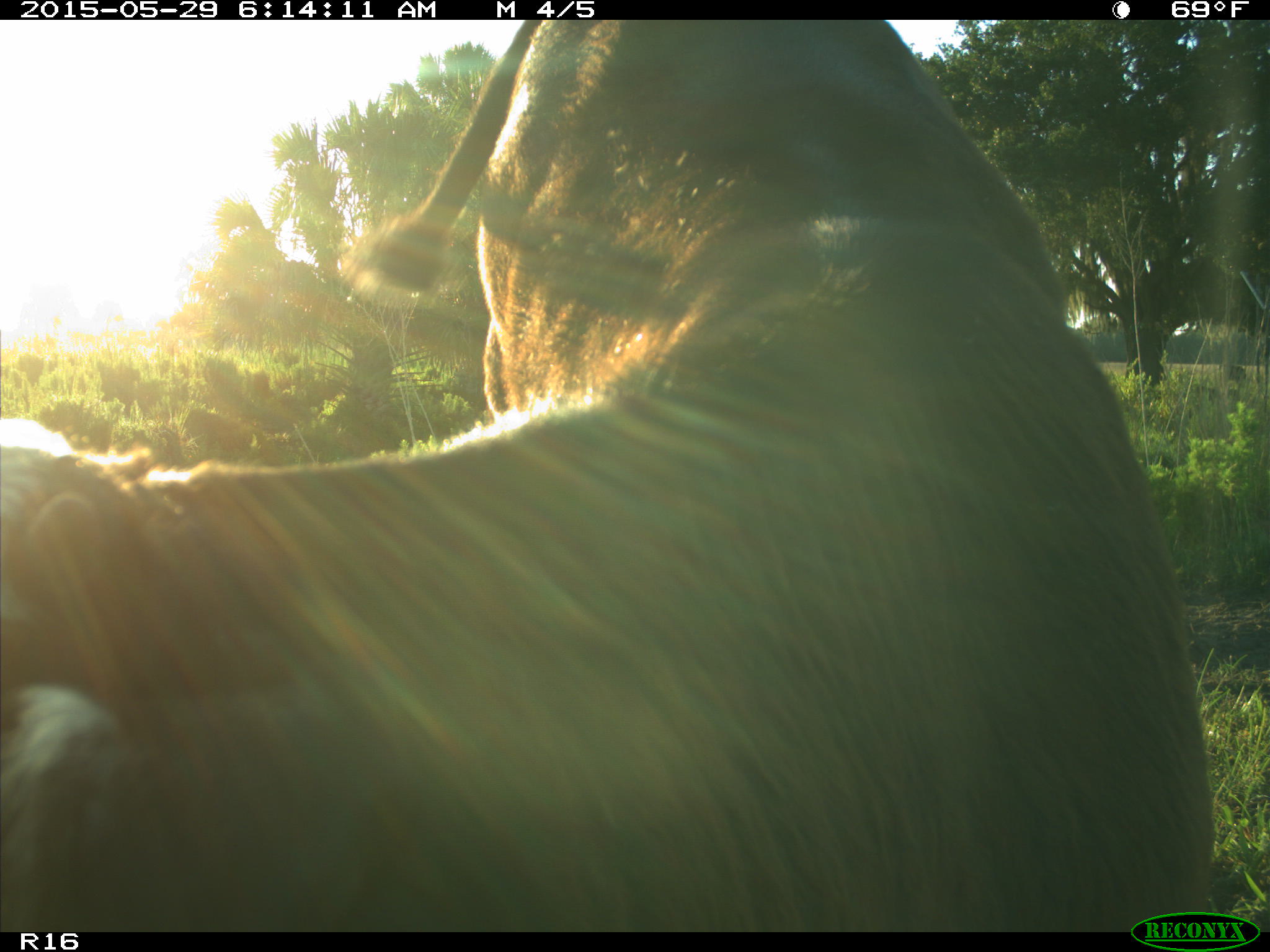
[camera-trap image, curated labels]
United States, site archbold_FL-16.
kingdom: Animalia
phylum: Chordata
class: Mammalia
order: Artiodactyla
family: Bovidae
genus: Bos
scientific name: Bos taurus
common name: domestic cow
Bos taurus (domestic cow).